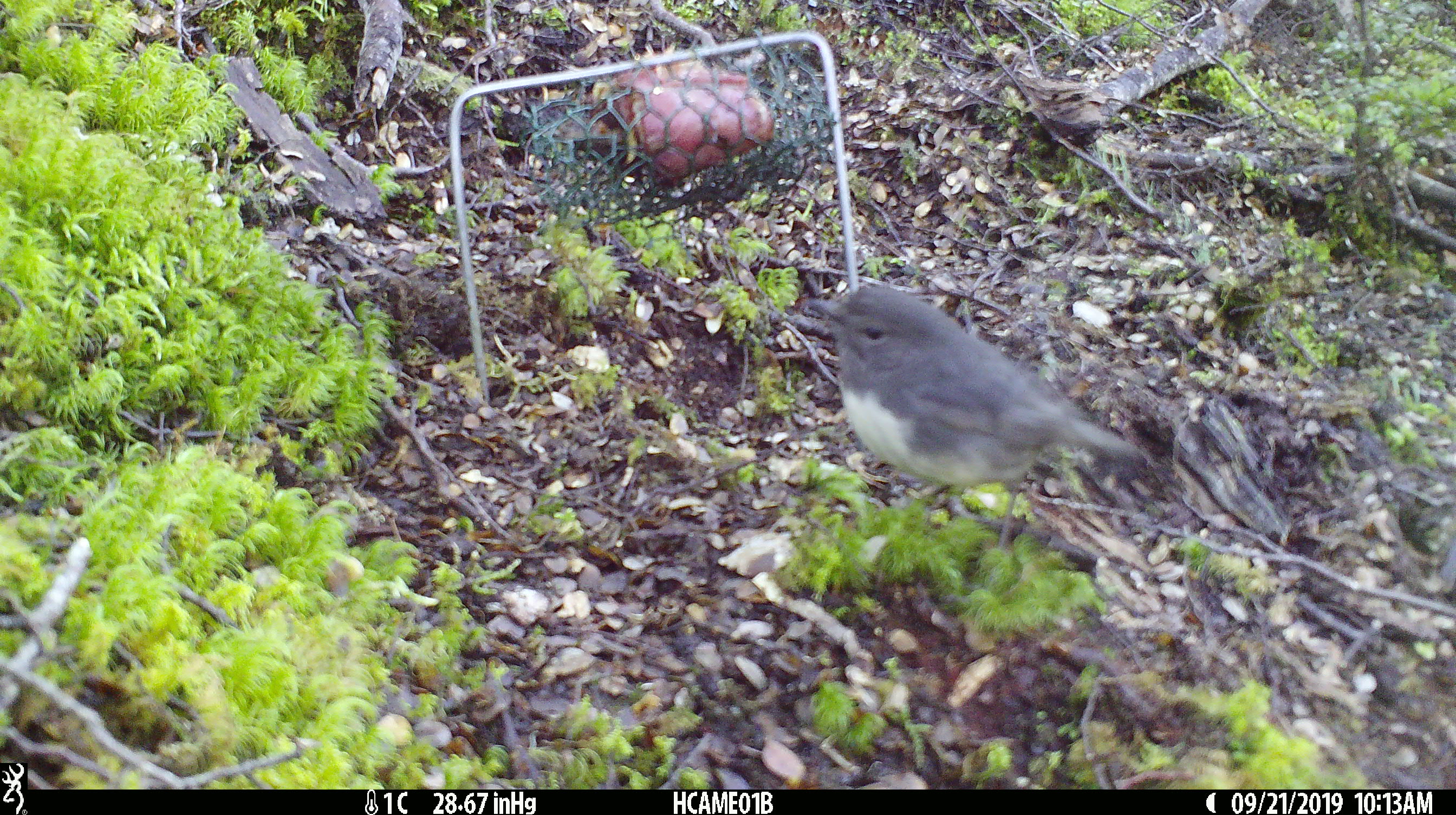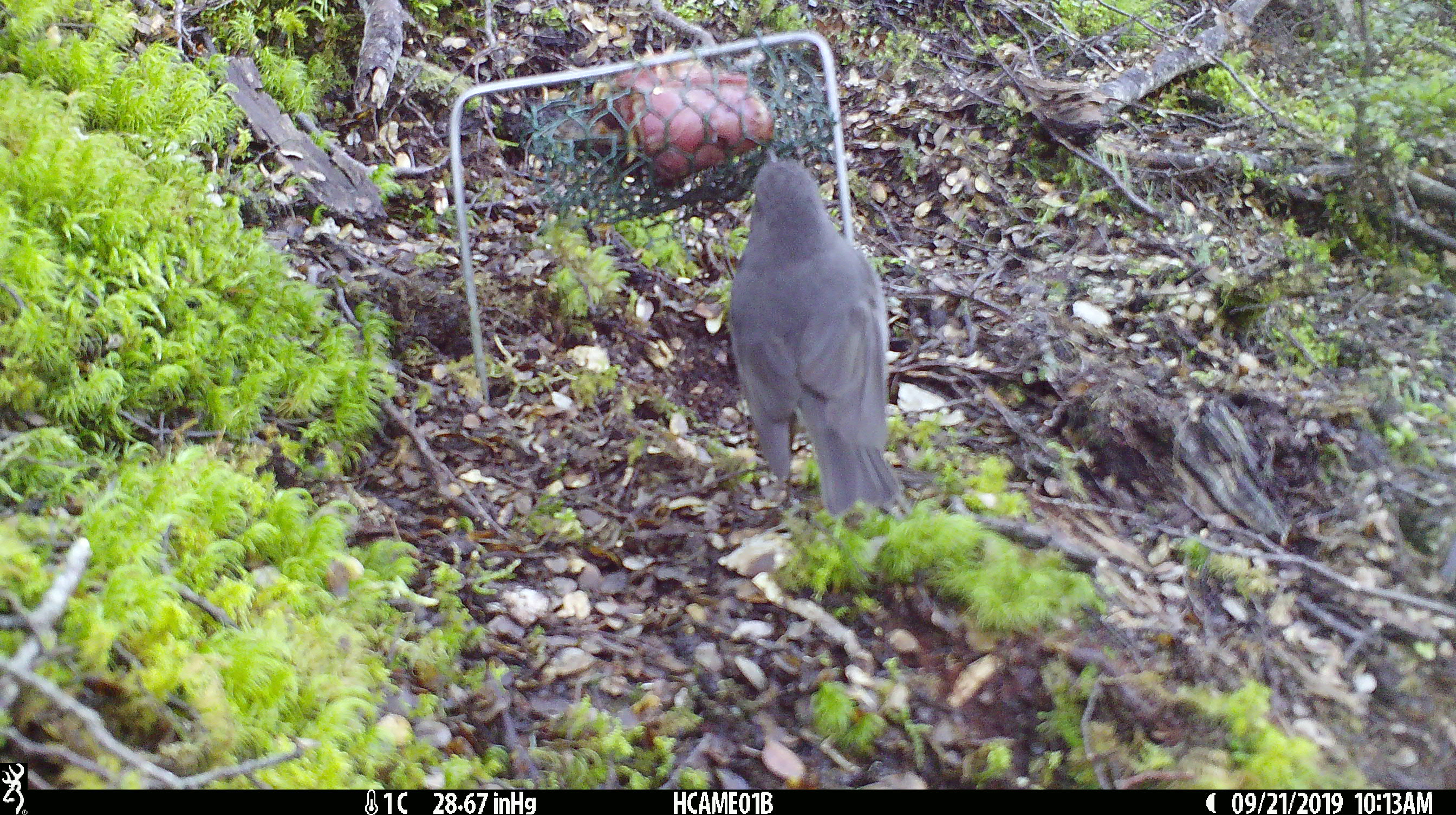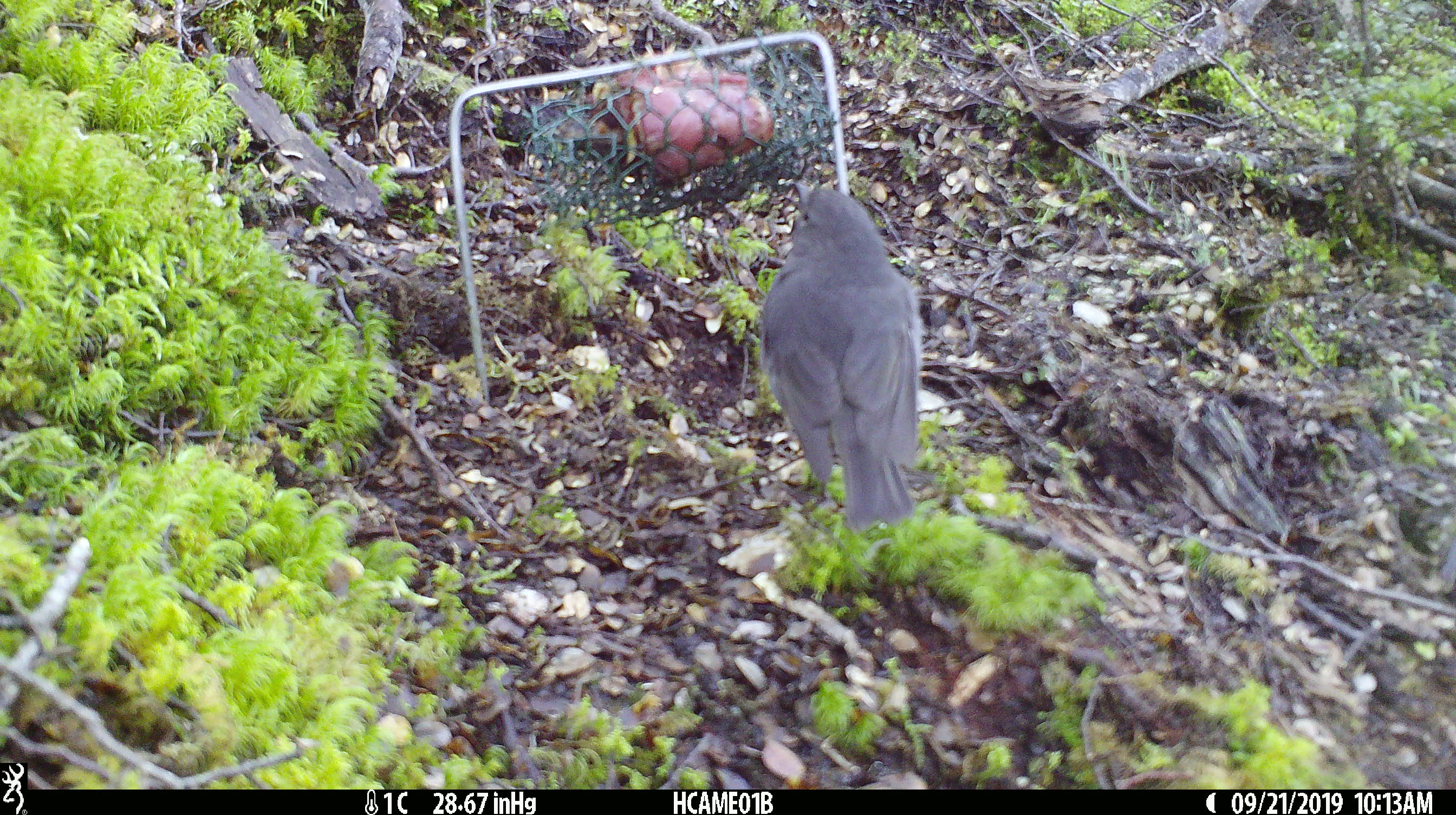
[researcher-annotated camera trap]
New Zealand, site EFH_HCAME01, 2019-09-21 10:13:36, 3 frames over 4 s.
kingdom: Animalia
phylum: Chordata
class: Aves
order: Passeriformes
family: Petroicidae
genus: Petroica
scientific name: Petroica australis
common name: new zealand robin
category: robin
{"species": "robin (new zealand robin) (Petroica australis)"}